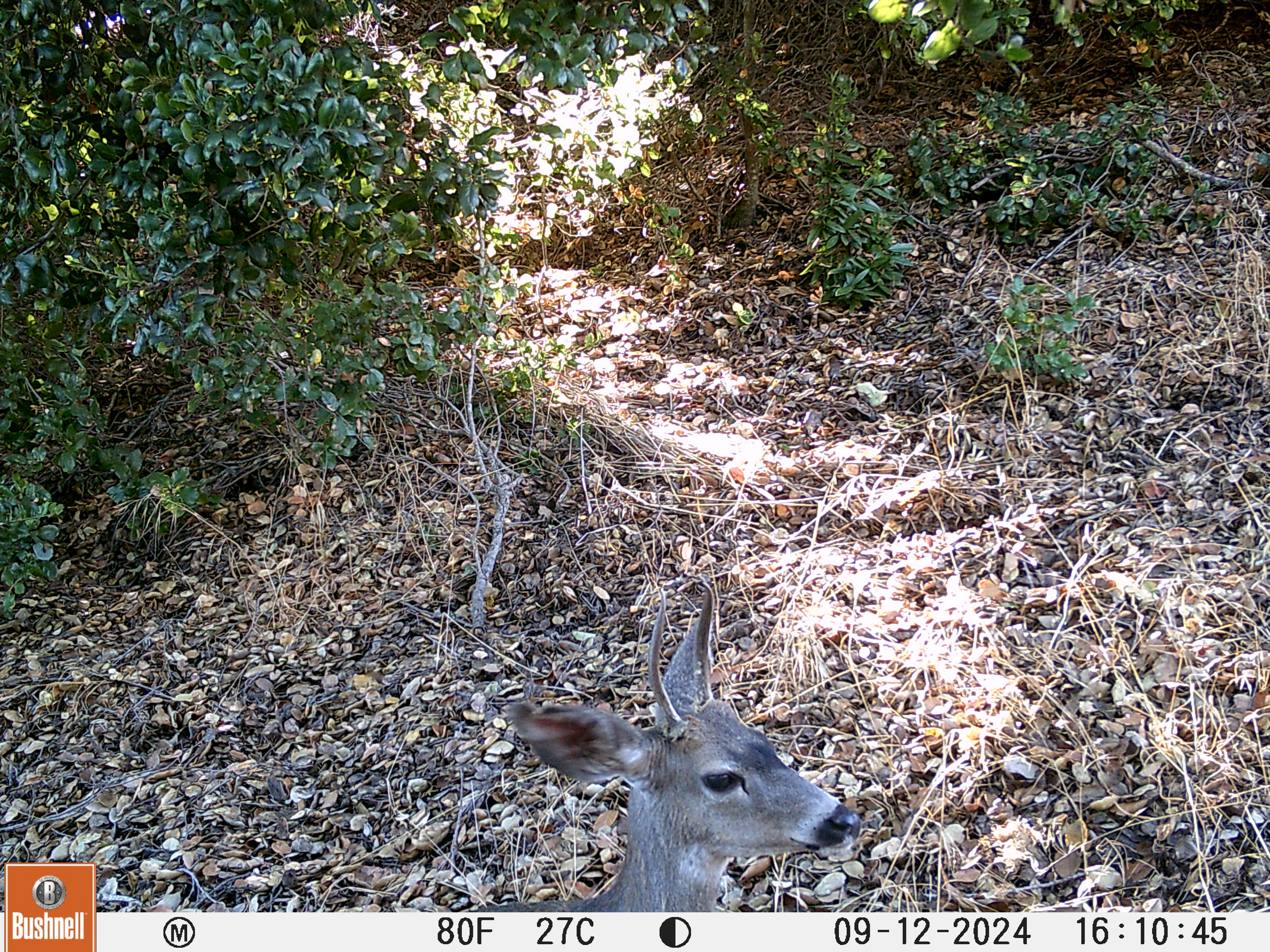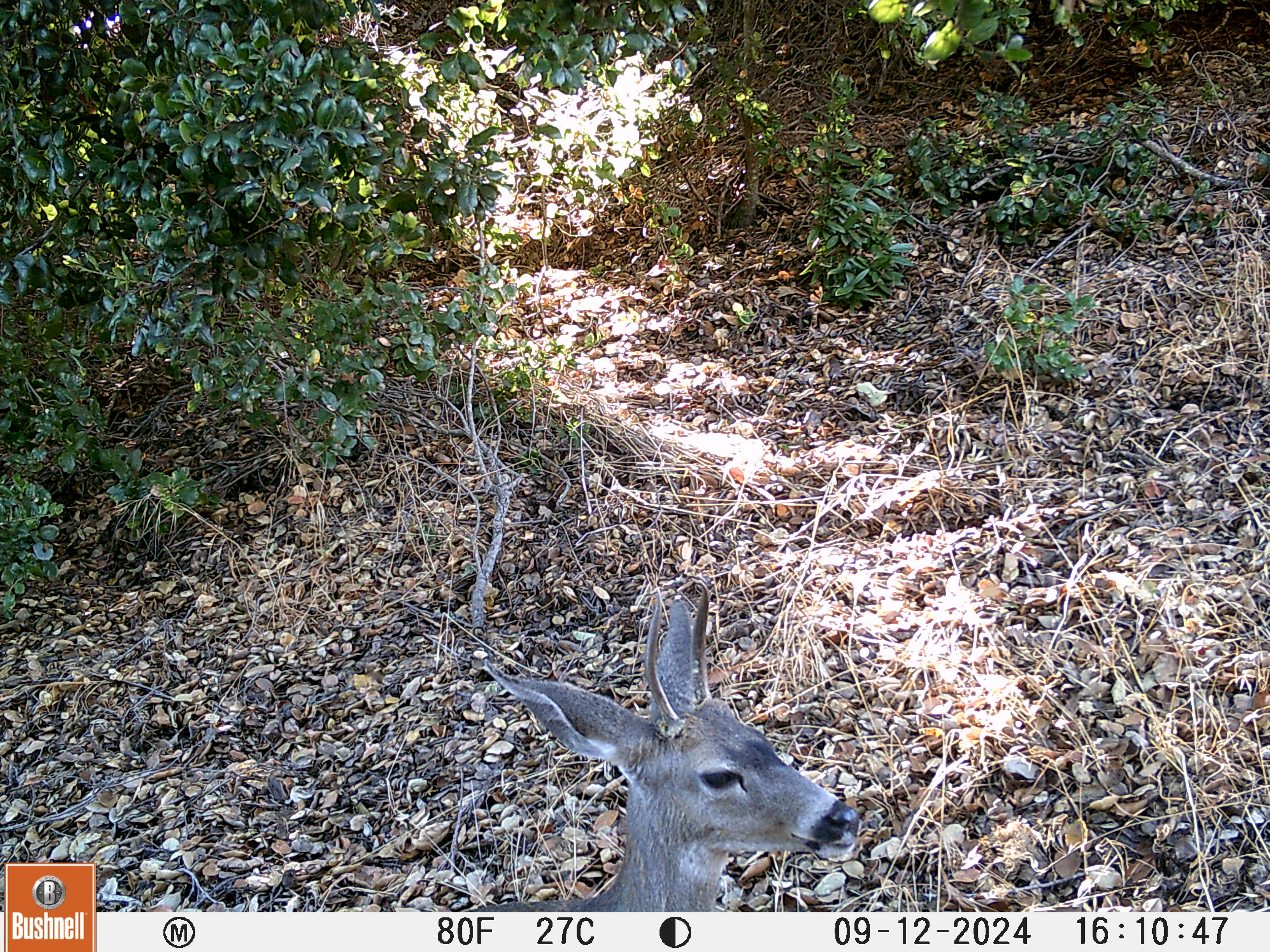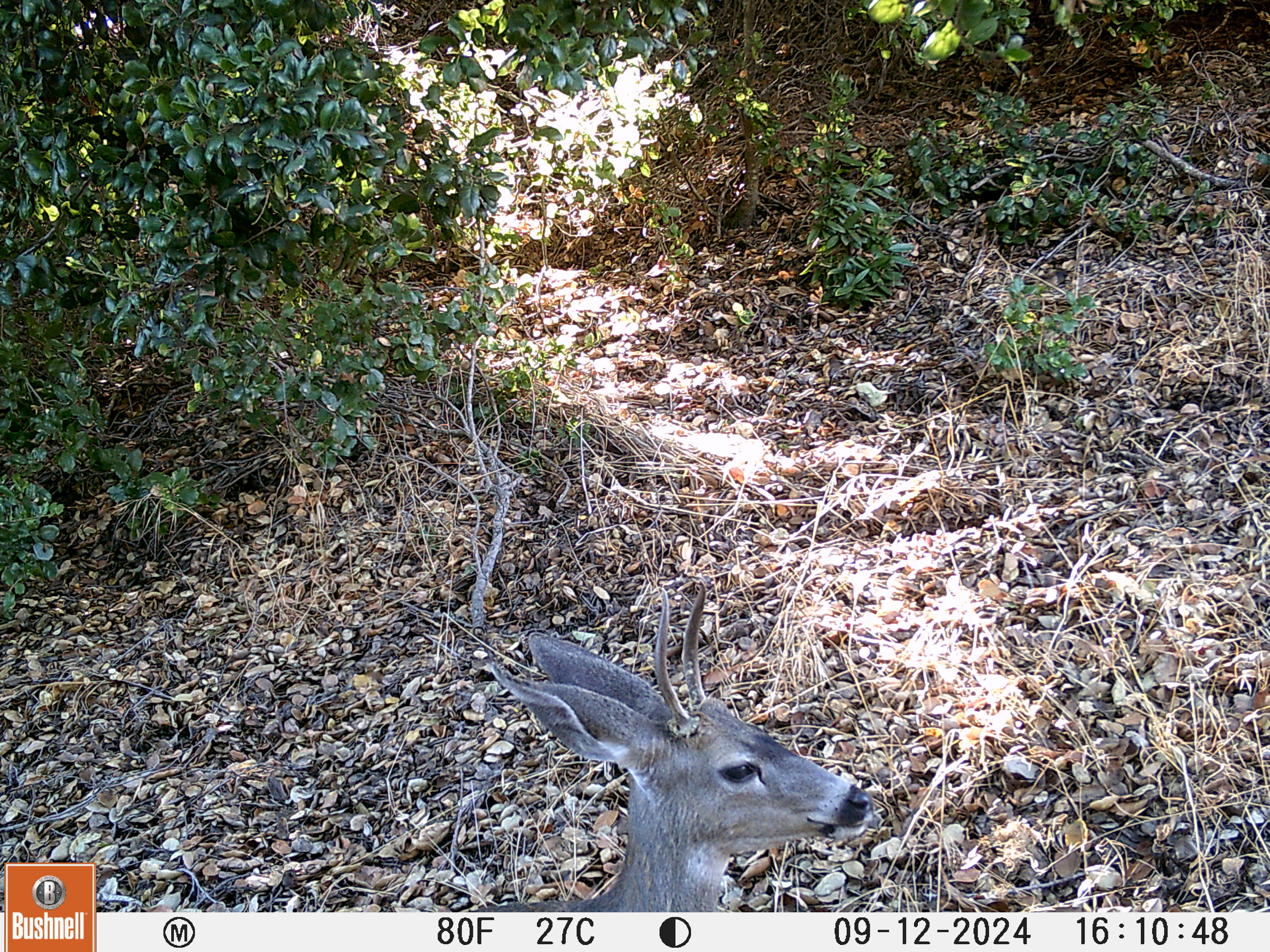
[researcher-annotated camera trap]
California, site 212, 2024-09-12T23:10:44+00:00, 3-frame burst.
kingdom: Animalia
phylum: Chordata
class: Mammalia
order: Artiodactyla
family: Cervidae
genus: Odocoileus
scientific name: Odocoileus hemionus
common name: mule deer